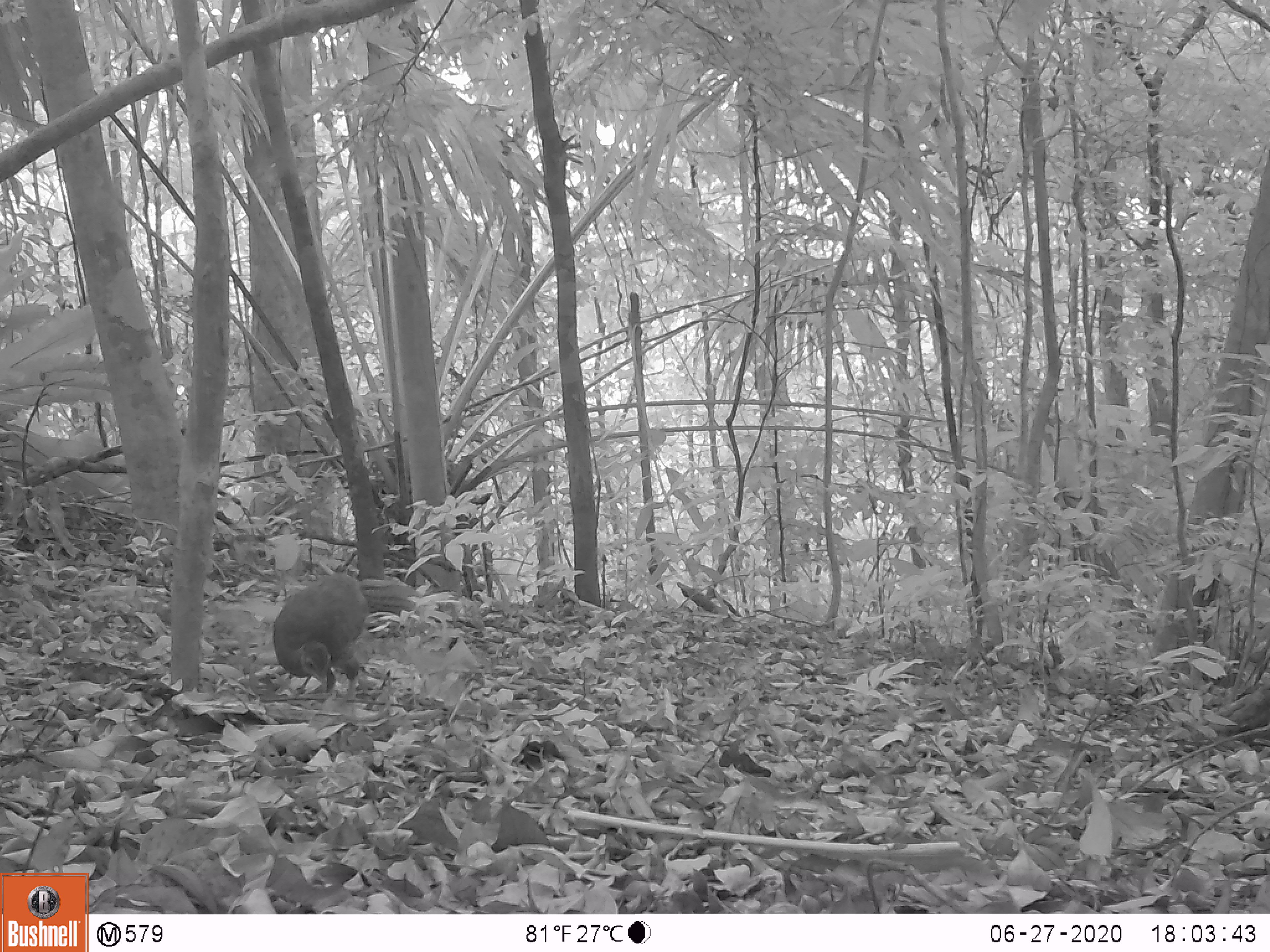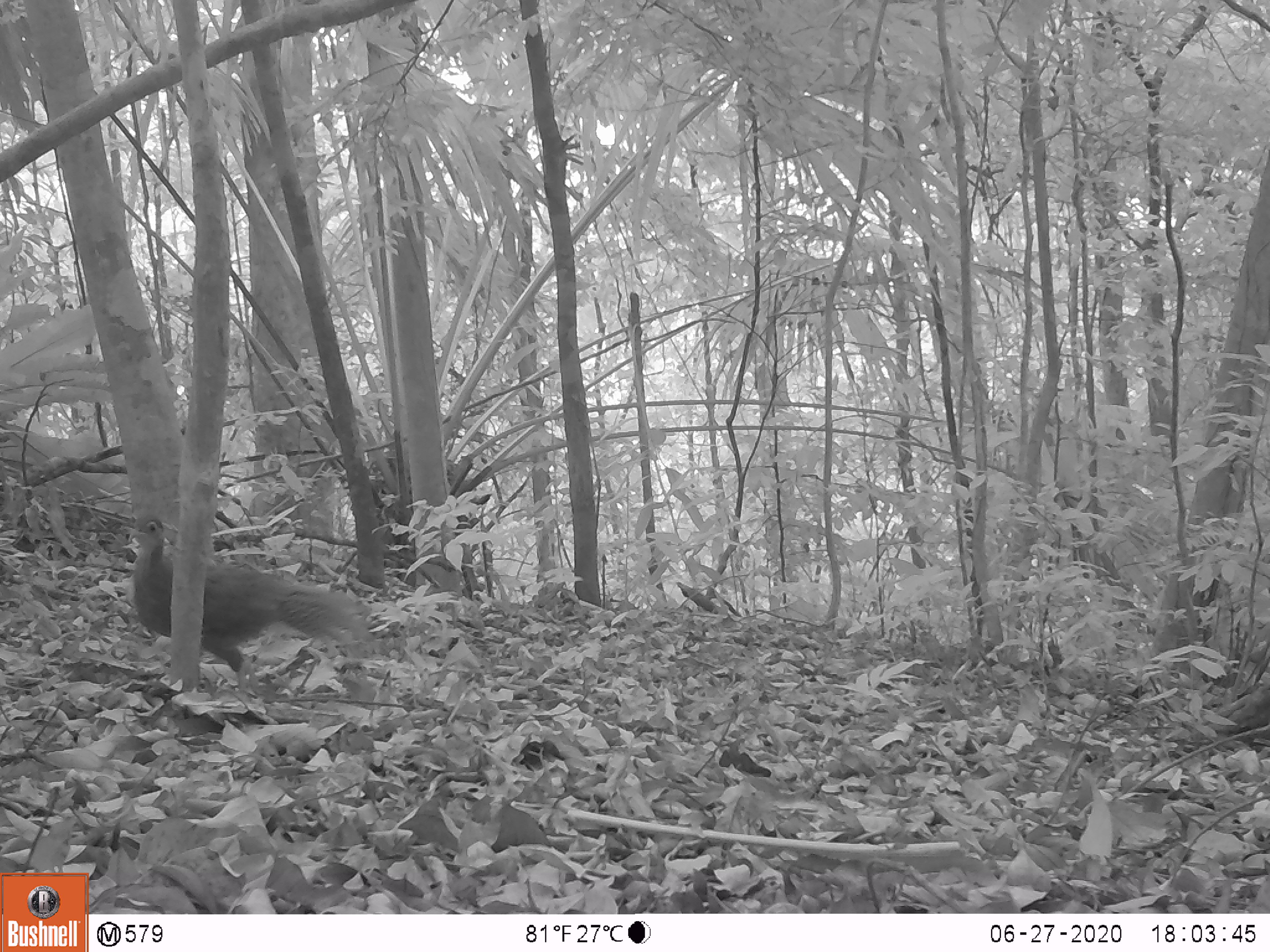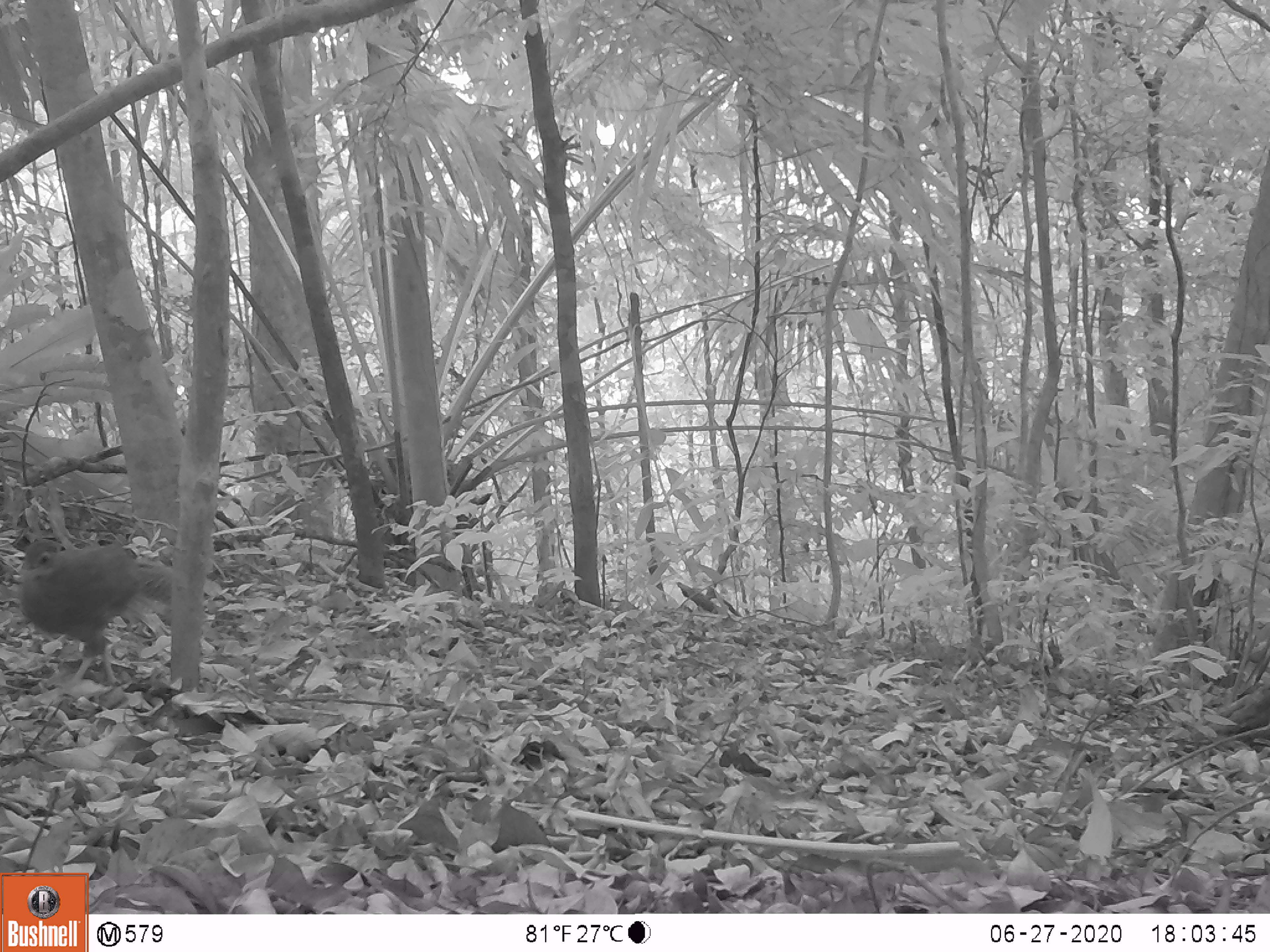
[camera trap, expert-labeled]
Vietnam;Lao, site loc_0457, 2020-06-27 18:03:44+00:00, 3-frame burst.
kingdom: Animalia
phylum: Chordata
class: Aves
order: Galliformes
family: Phasianidae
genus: Lophura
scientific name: Lophura nycthemera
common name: silver pheasant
Silver pheasant (Lophura nycthemera). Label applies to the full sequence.